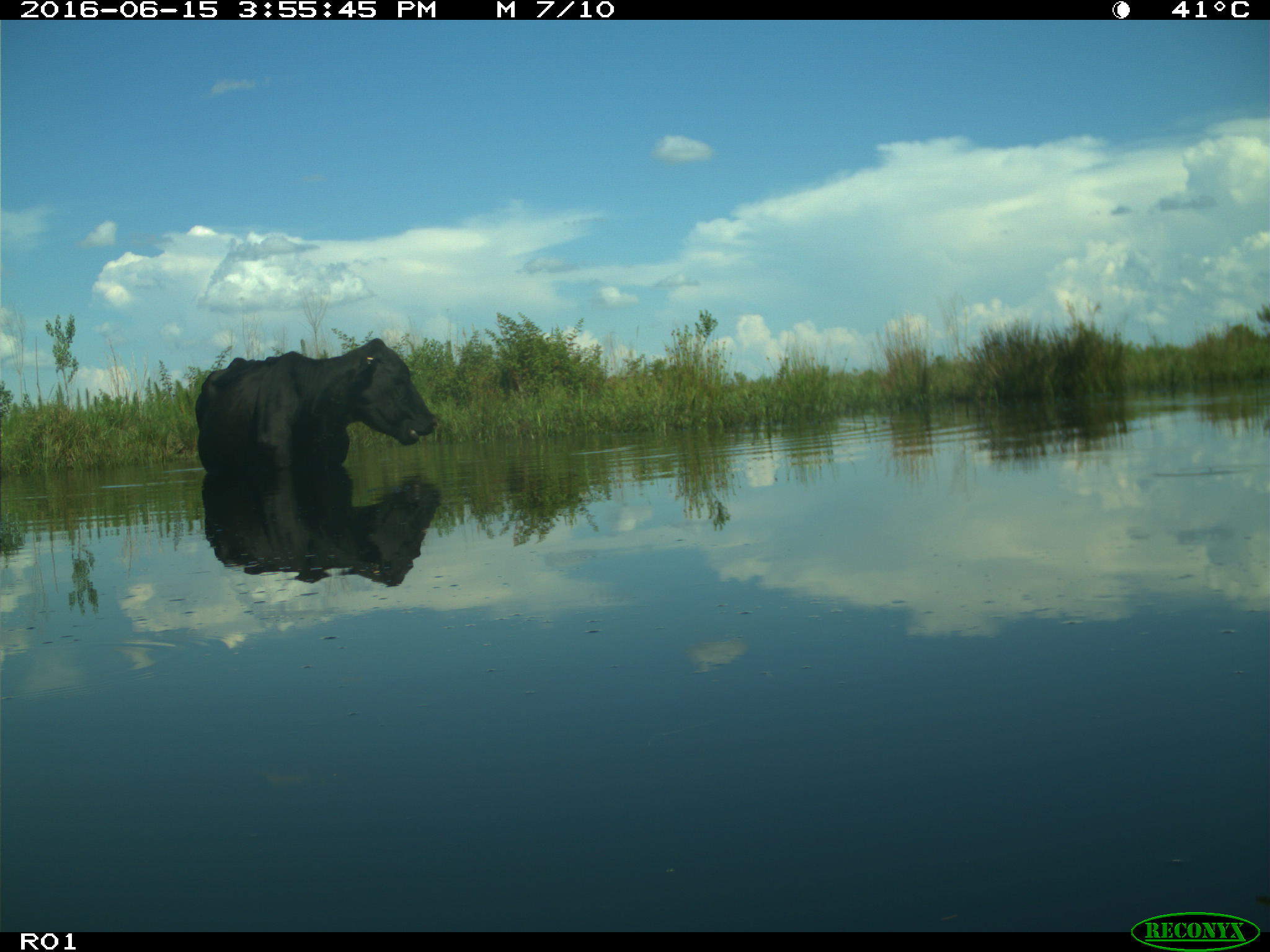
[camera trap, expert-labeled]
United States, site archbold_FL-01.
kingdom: Animalia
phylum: Chordata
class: Mammalia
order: Artiodactyla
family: Bovidae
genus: Bos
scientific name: Bos taurus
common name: domestic cow